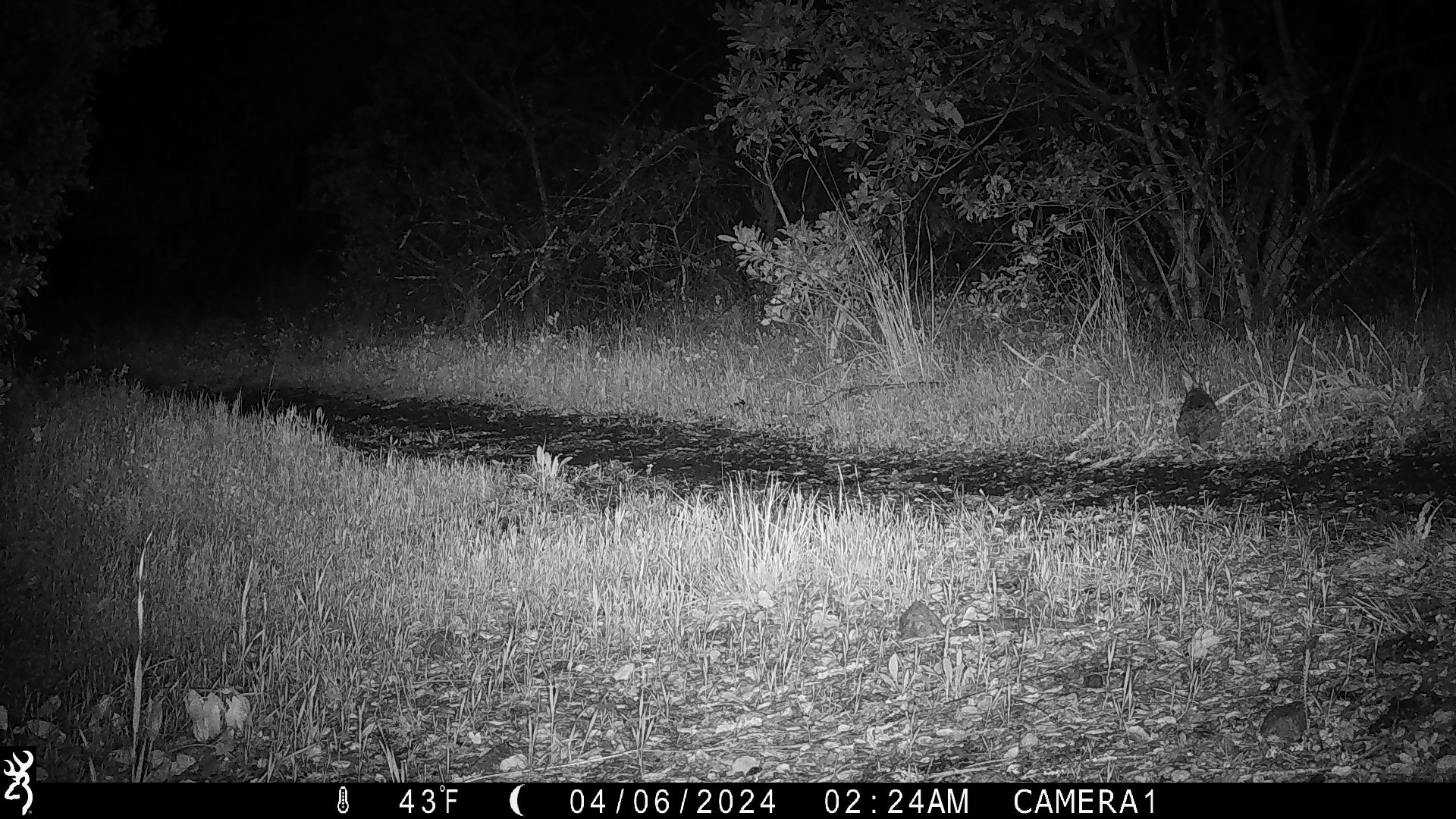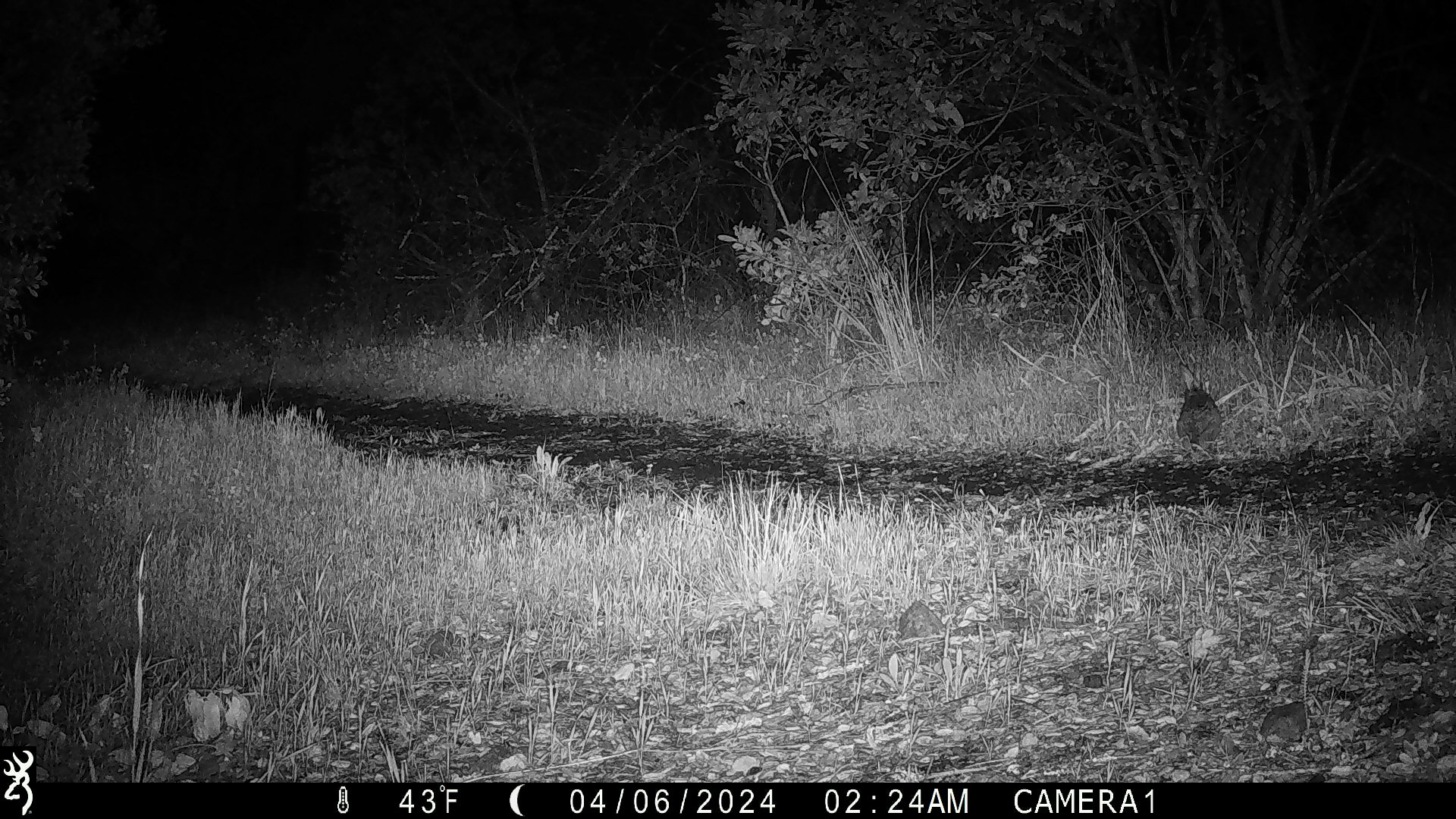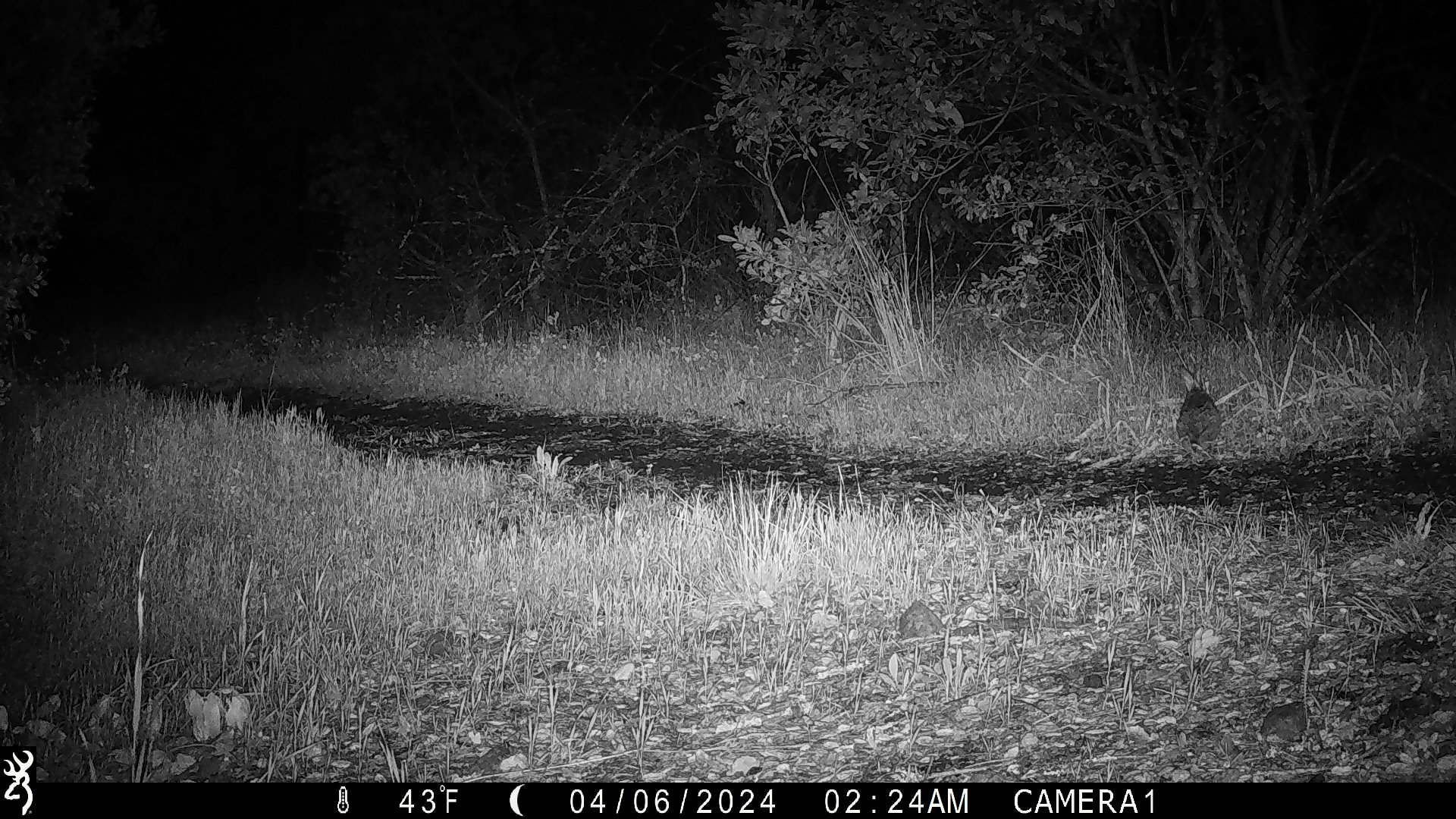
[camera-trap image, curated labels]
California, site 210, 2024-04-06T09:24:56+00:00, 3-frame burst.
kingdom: Animalia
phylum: Chordata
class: Mammalia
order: Lagomorpha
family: Leporidae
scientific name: Leporidae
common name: rabbit